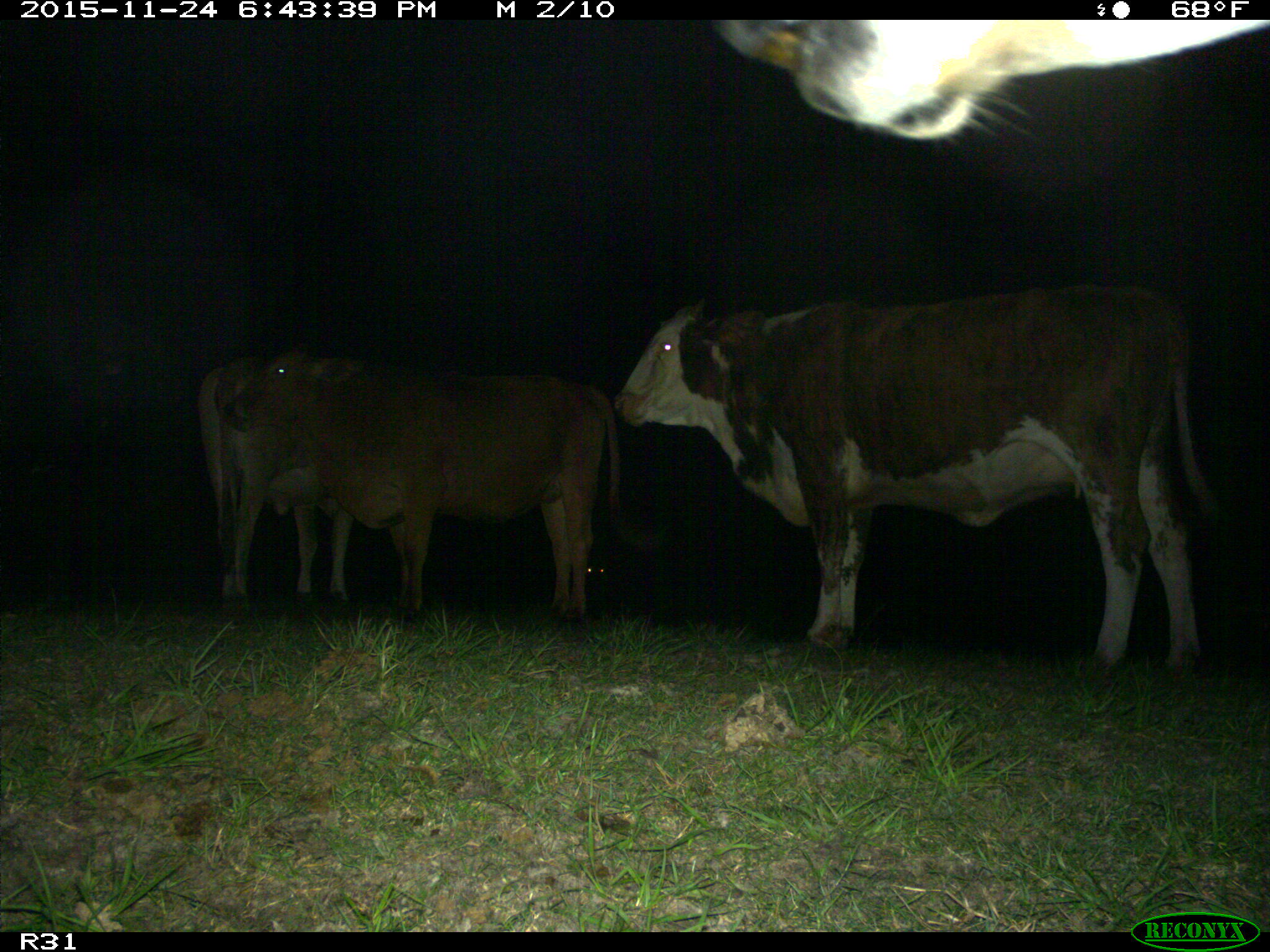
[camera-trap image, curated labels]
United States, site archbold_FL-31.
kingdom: Animalia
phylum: Chordata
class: Mammalia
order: Artiodactyla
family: Bovidae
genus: Bos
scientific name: Bos taurus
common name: domestic cow